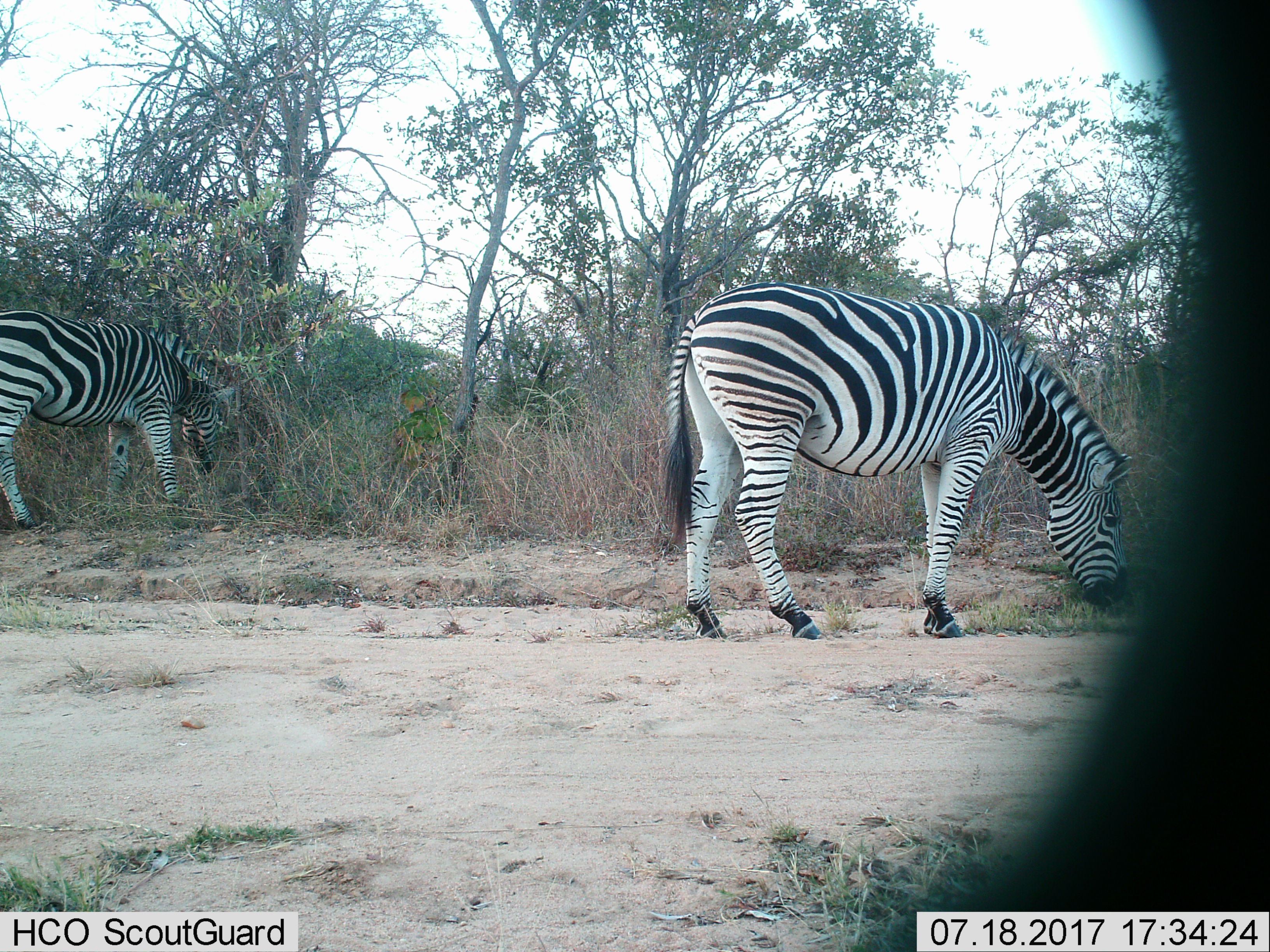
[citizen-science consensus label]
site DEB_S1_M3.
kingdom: Animalia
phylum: Chordata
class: Mammalia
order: Perissodactyla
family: Equidae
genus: Equus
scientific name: Equus quagga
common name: plains zebra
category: zebraplains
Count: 2.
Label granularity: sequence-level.